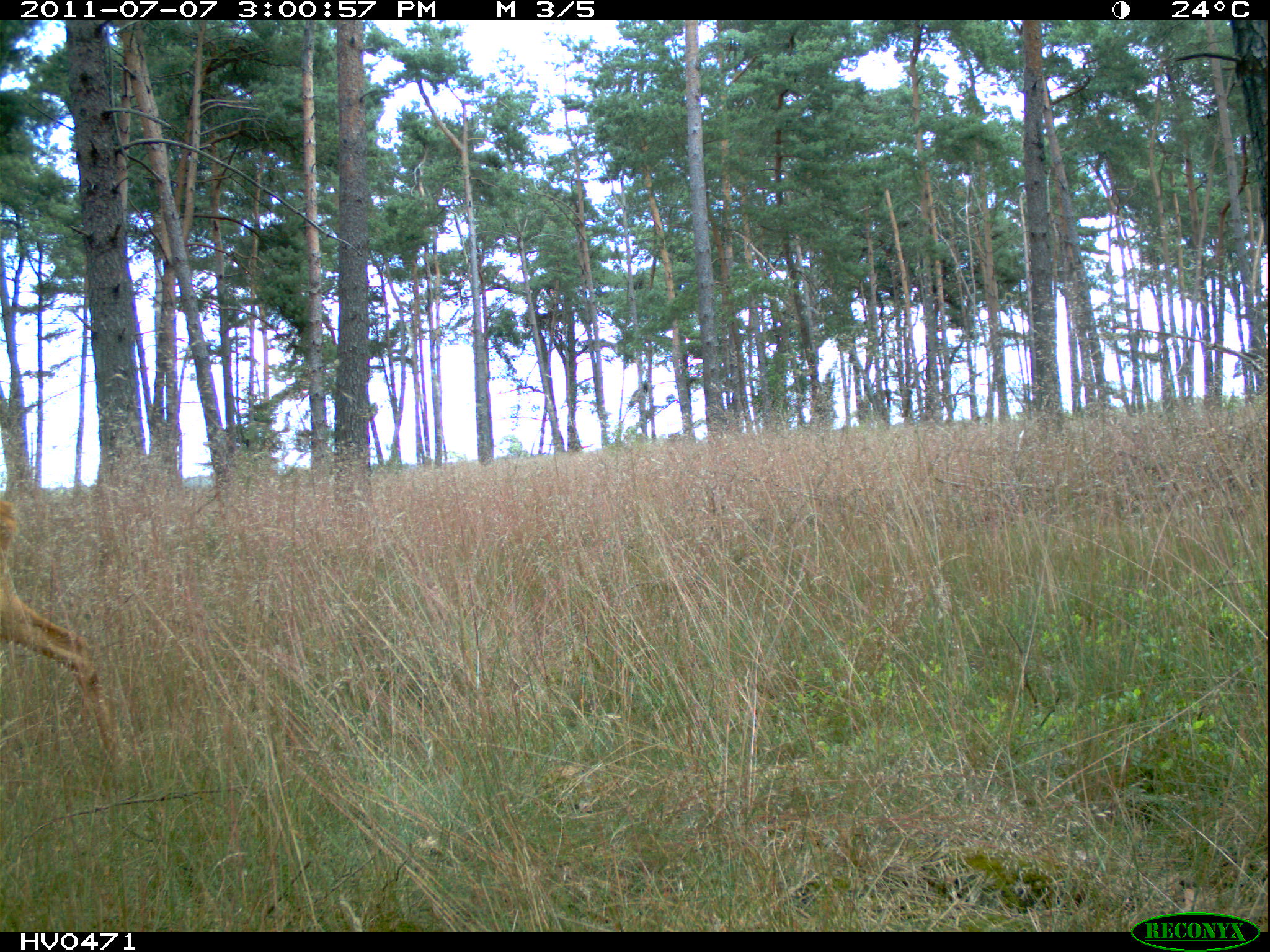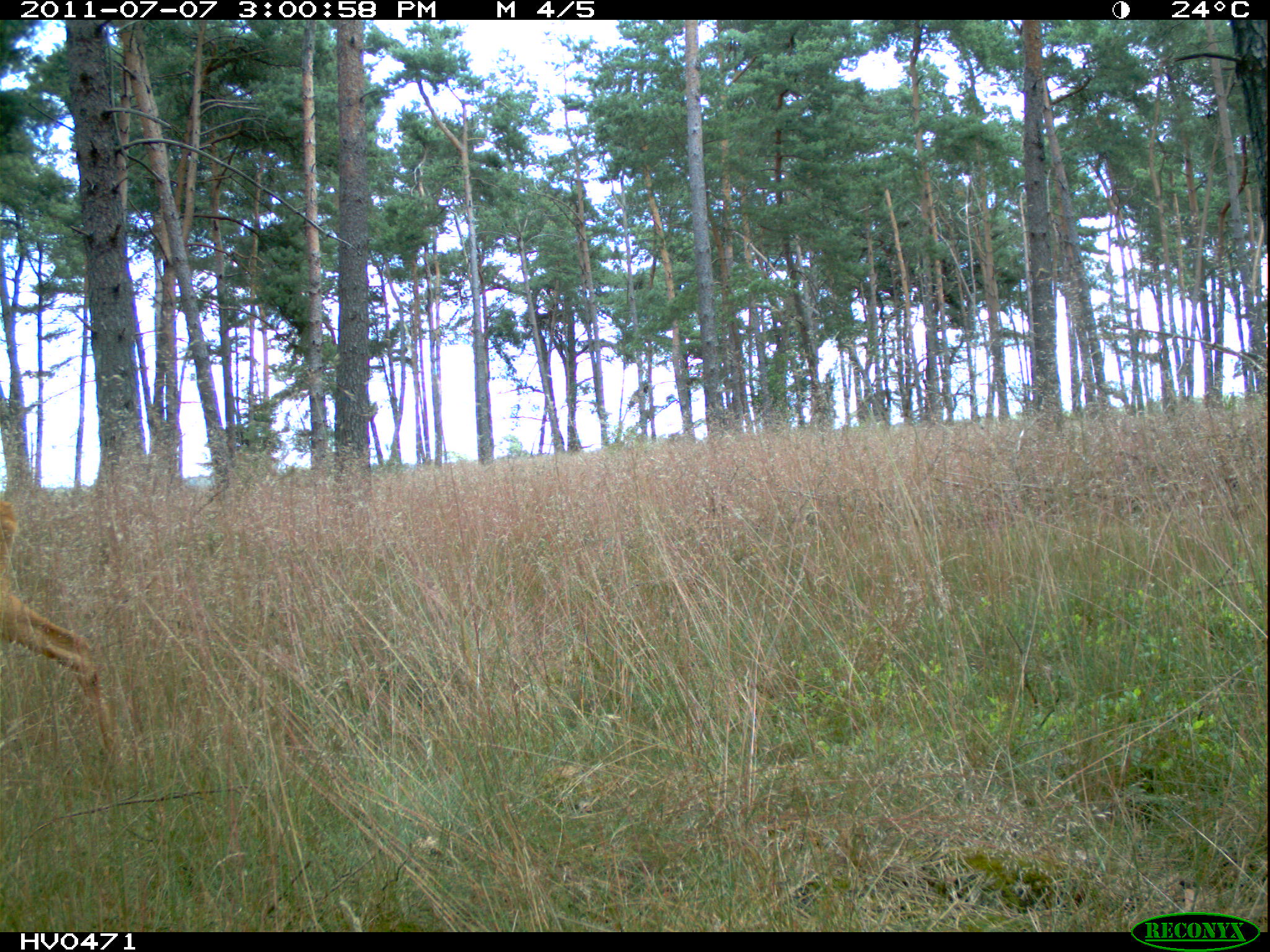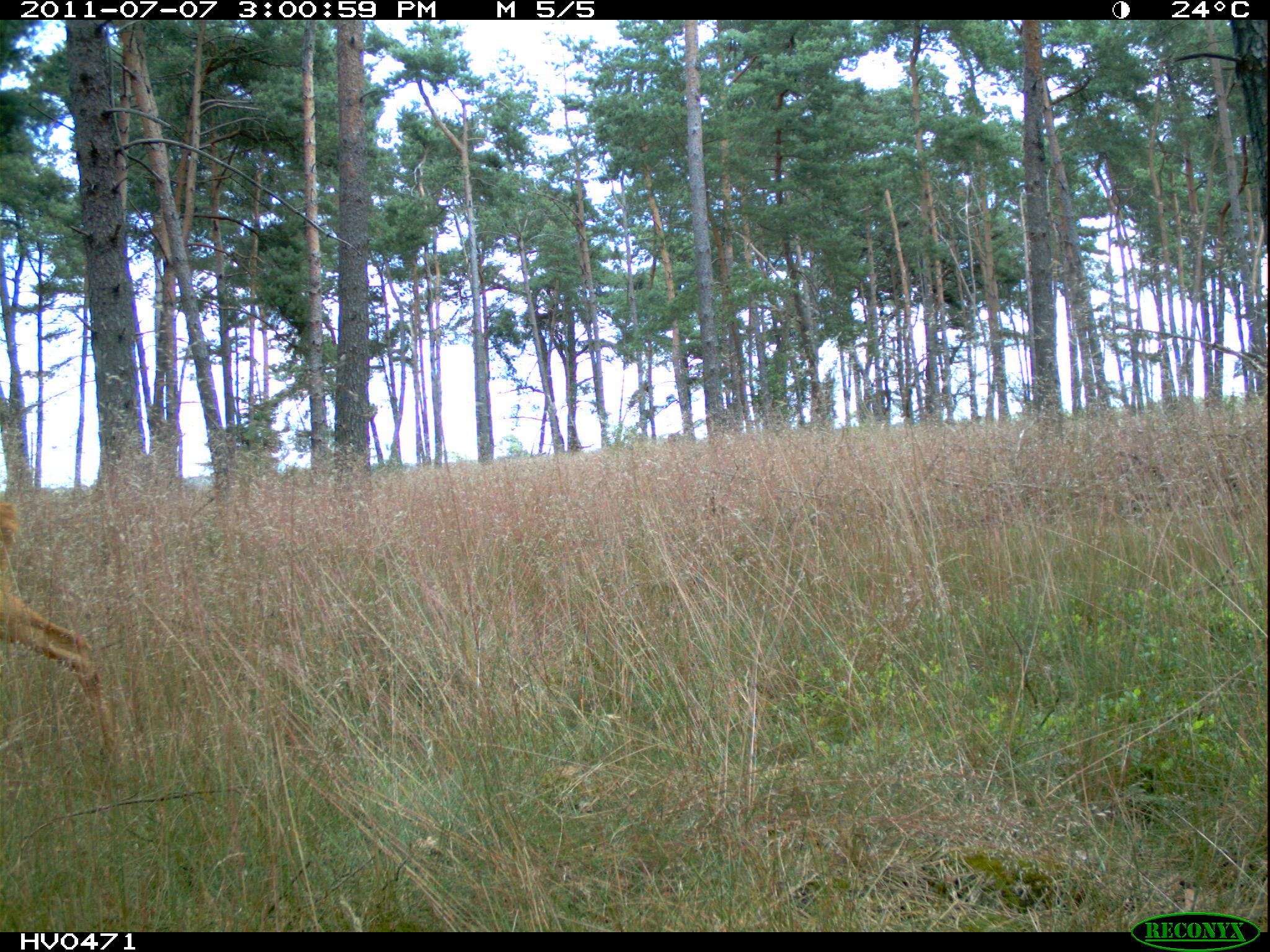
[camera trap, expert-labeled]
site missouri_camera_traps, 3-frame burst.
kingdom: Animalia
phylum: Chordata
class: Mammalia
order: Artiodactyla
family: Cervidae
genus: Cervus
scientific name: Cervus elaphus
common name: red deer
Red deer (Cervus elaphus). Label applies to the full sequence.